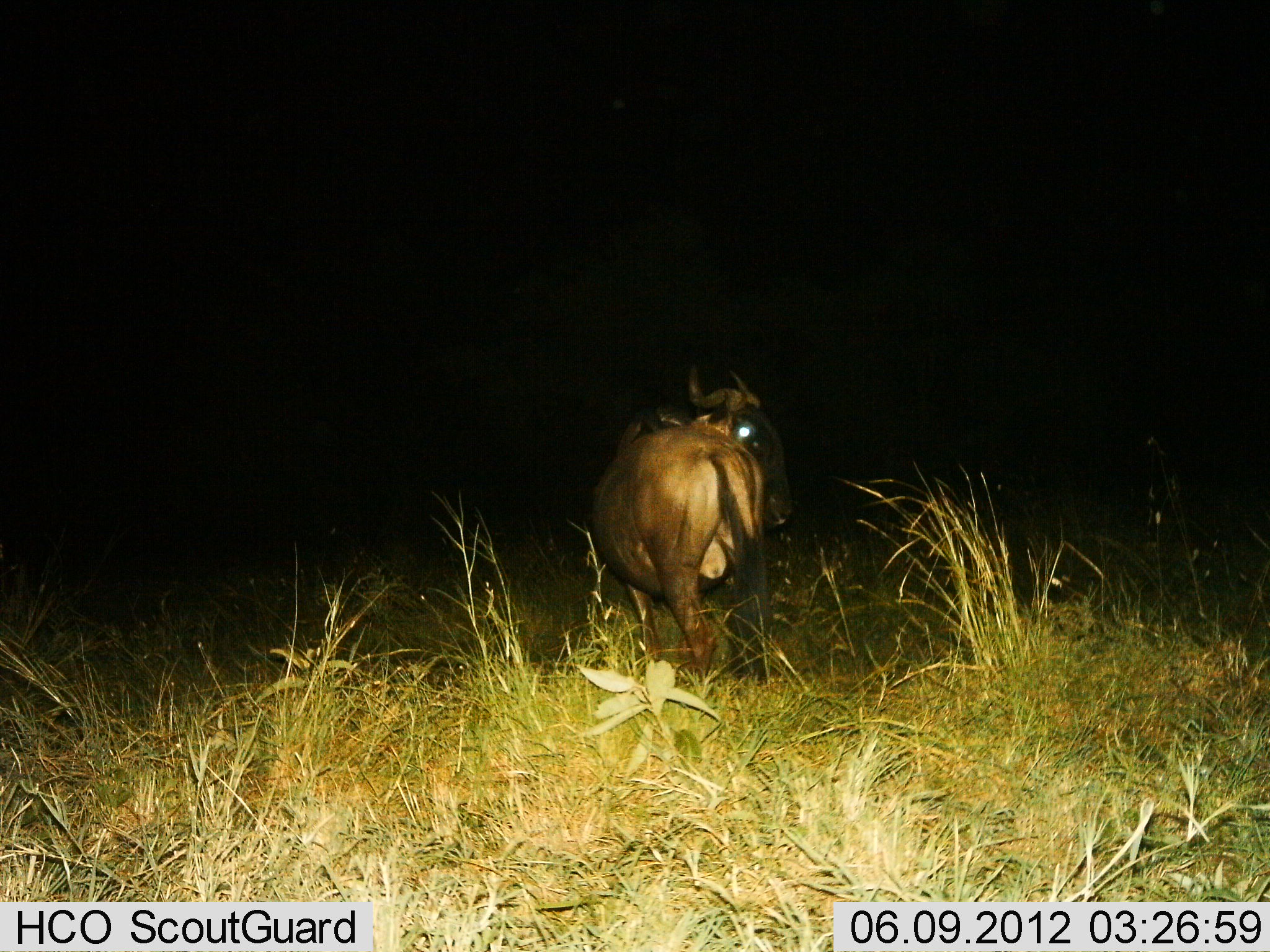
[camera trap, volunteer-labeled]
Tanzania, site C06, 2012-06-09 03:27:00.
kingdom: Animalia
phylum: Chordata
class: Mammalia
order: Artiodactyla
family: Bovidae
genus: Connochaetes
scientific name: Connochaetes taurinus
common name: blue wildebeest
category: wildebeest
Wildebeest (blue wildebeest) (Connochaetes taurinus), count 1. Behavior (volunteer vote fractions): standing 100%, resting 0%, moving 0%, interacting 0%. Young present (vote fraction): 0%. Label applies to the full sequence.